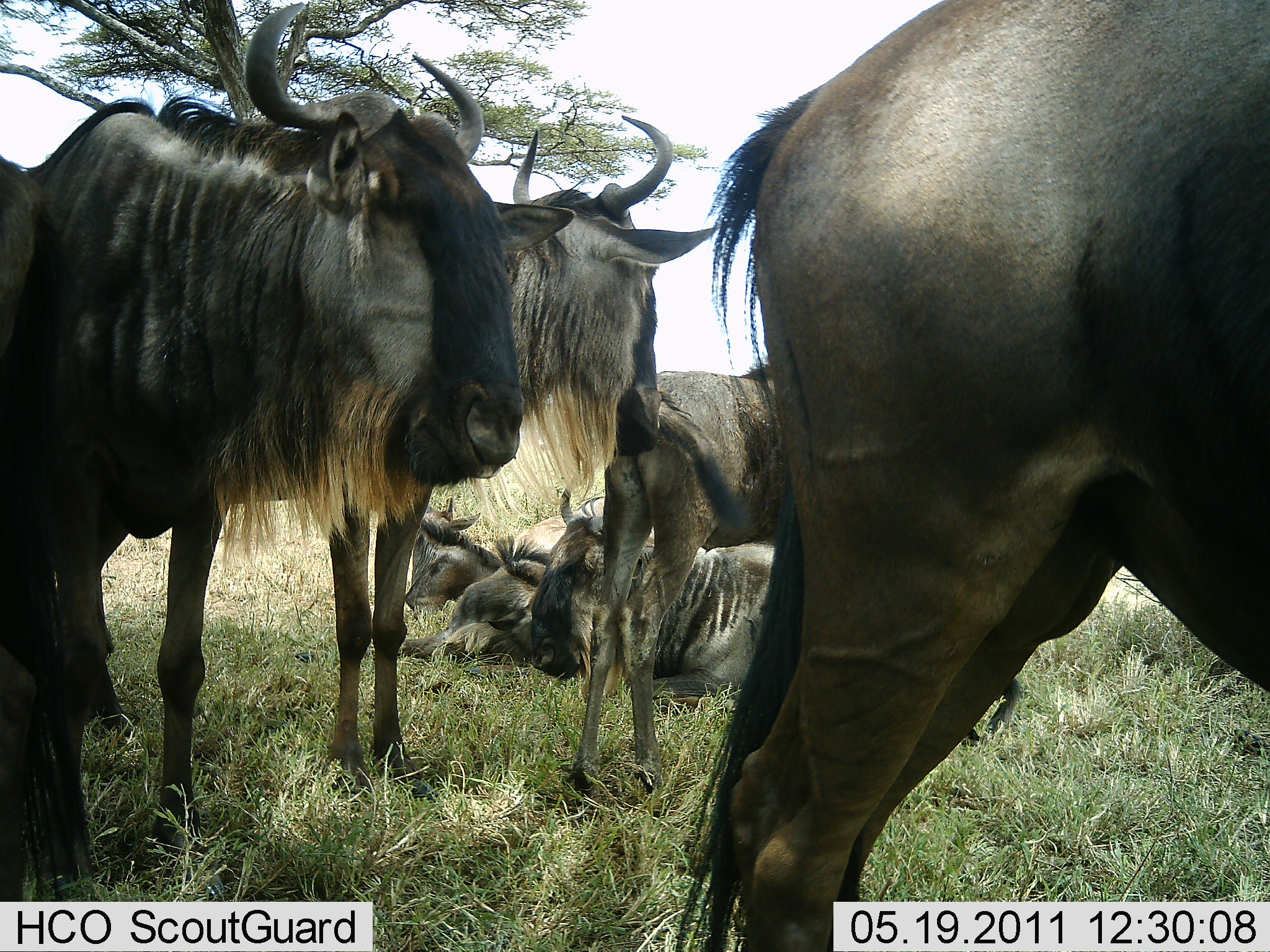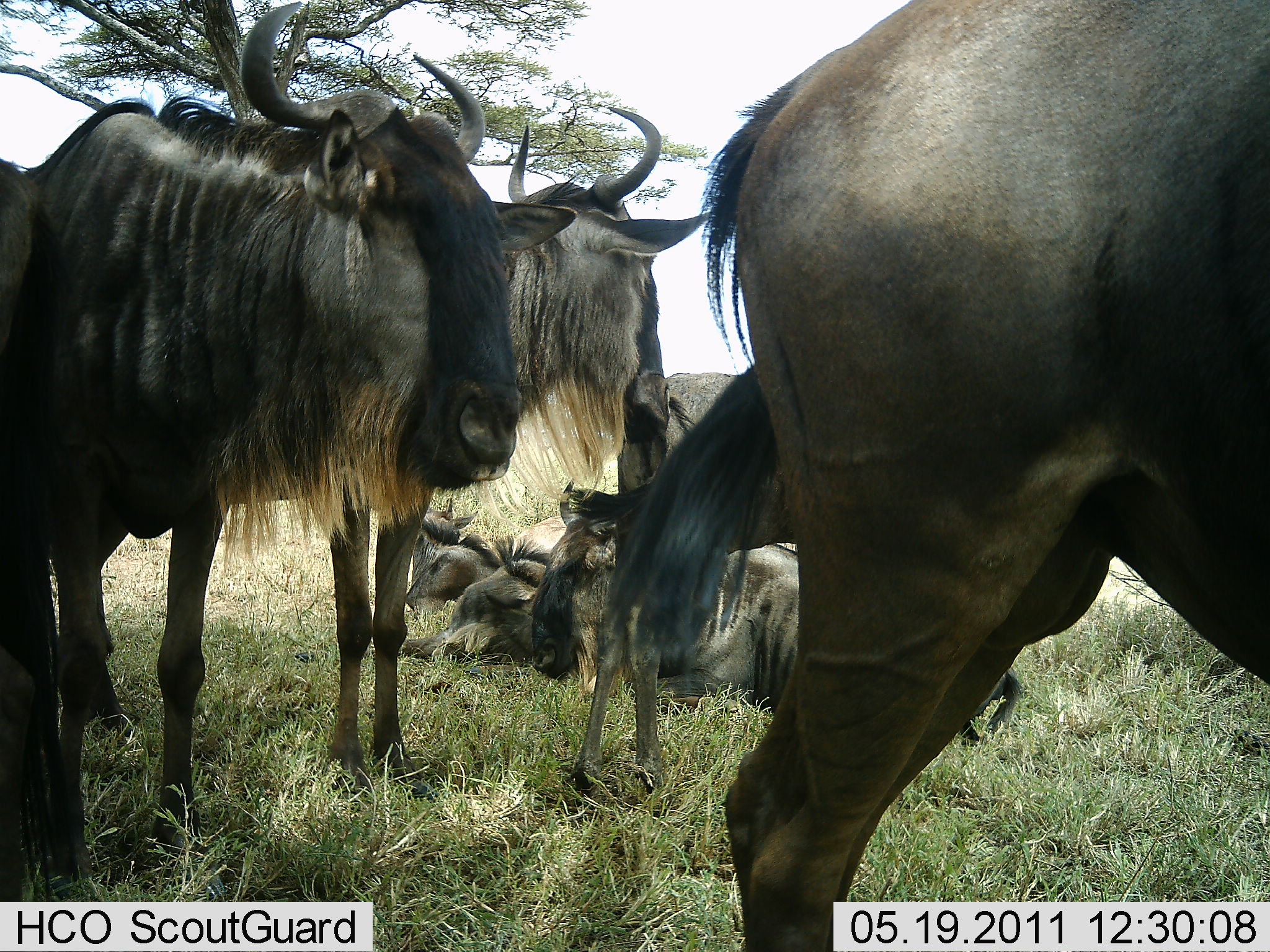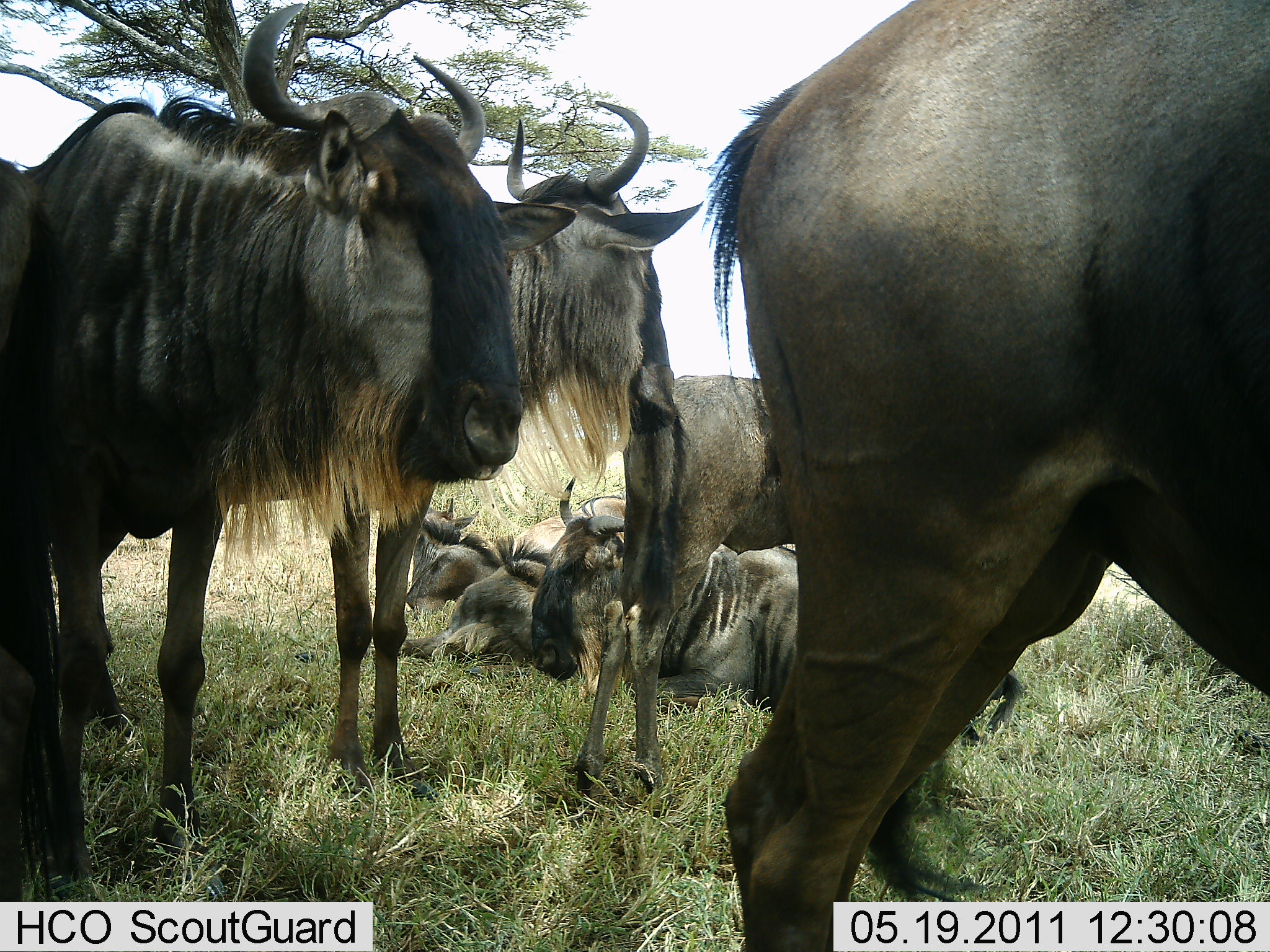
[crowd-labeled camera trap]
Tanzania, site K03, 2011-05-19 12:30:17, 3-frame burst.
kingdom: Animalia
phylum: Chordata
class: Mammalia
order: Artiodactyla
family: Bovidae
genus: Connochaetes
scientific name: Connochaetes taurinus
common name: blue wildebeest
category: wildebeest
Wildebeest (blue wildebeest) (Connochaetes taurinus), count 7. Behavior (volunteer vote fractions): standing 60%, resting 87%, moving 0%, interacting 7%. Young present (vote fraction): 20%. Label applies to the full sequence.